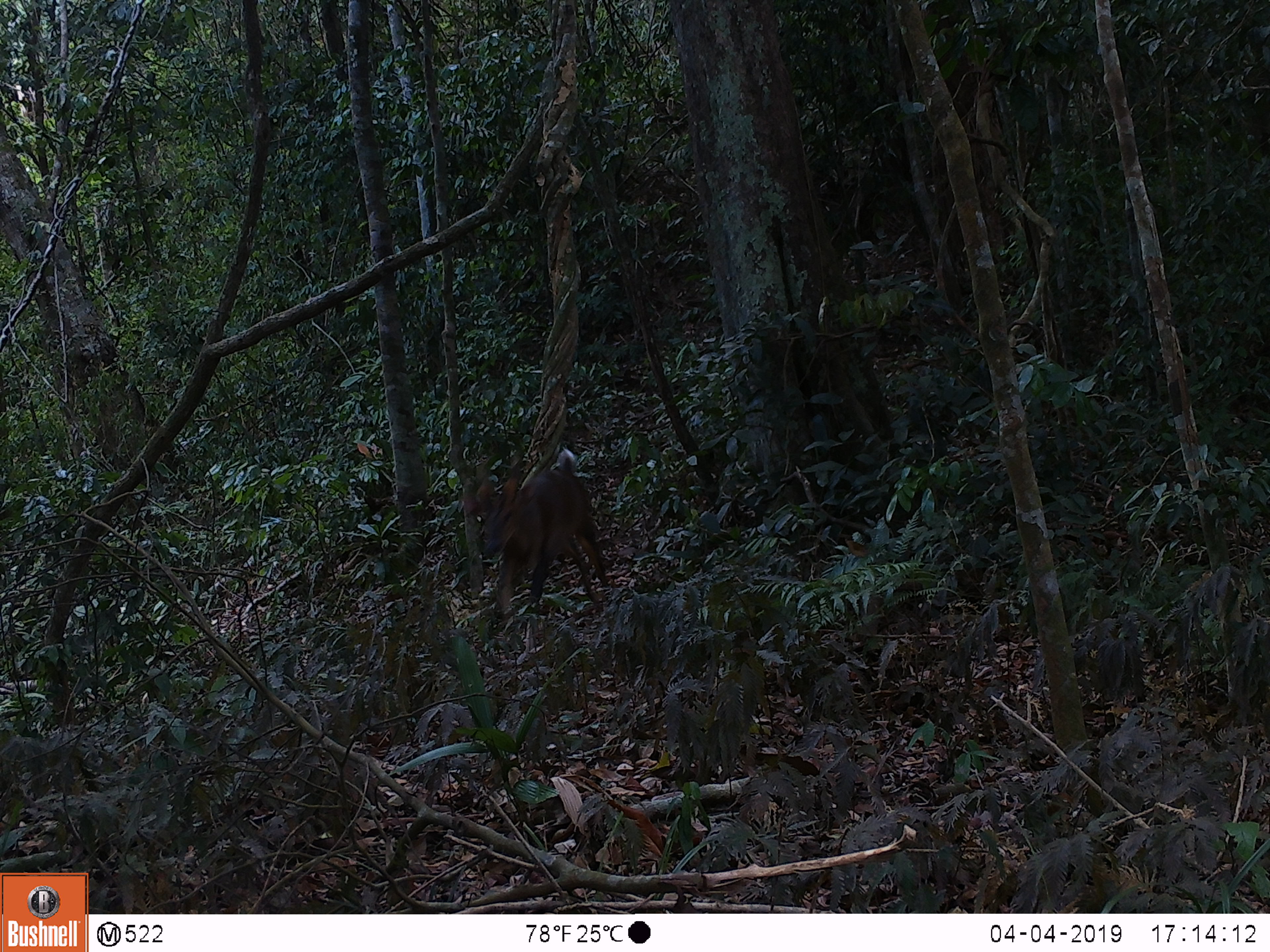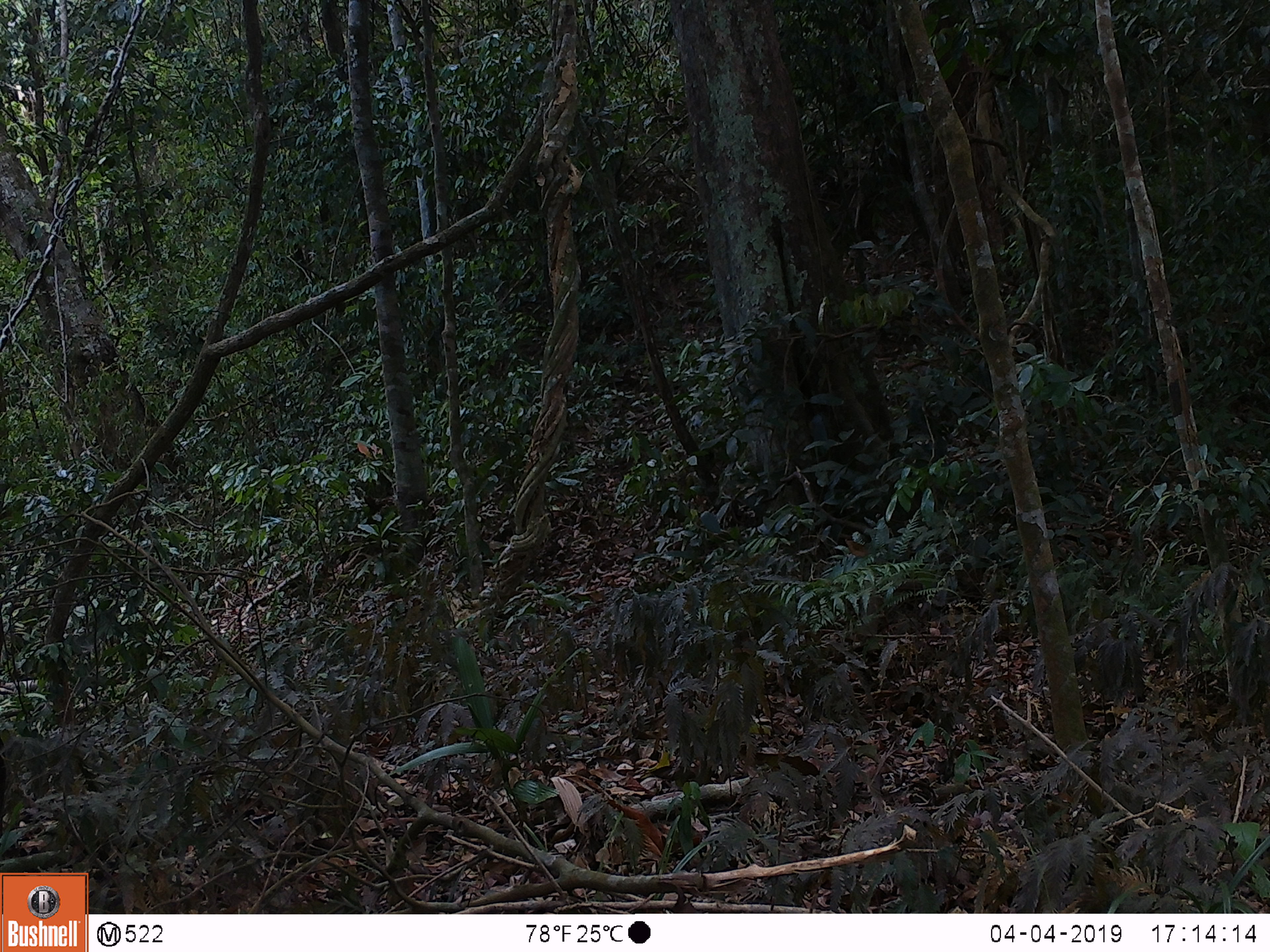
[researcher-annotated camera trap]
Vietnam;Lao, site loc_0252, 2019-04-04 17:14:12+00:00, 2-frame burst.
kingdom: Animalia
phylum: Chordata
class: Mammalia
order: Artiodactyla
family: Cervidae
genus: Muntiacus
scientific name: Muntiacus vuquangensis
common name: large-antlered muntjac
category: large antlered muntjac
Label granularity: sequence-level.